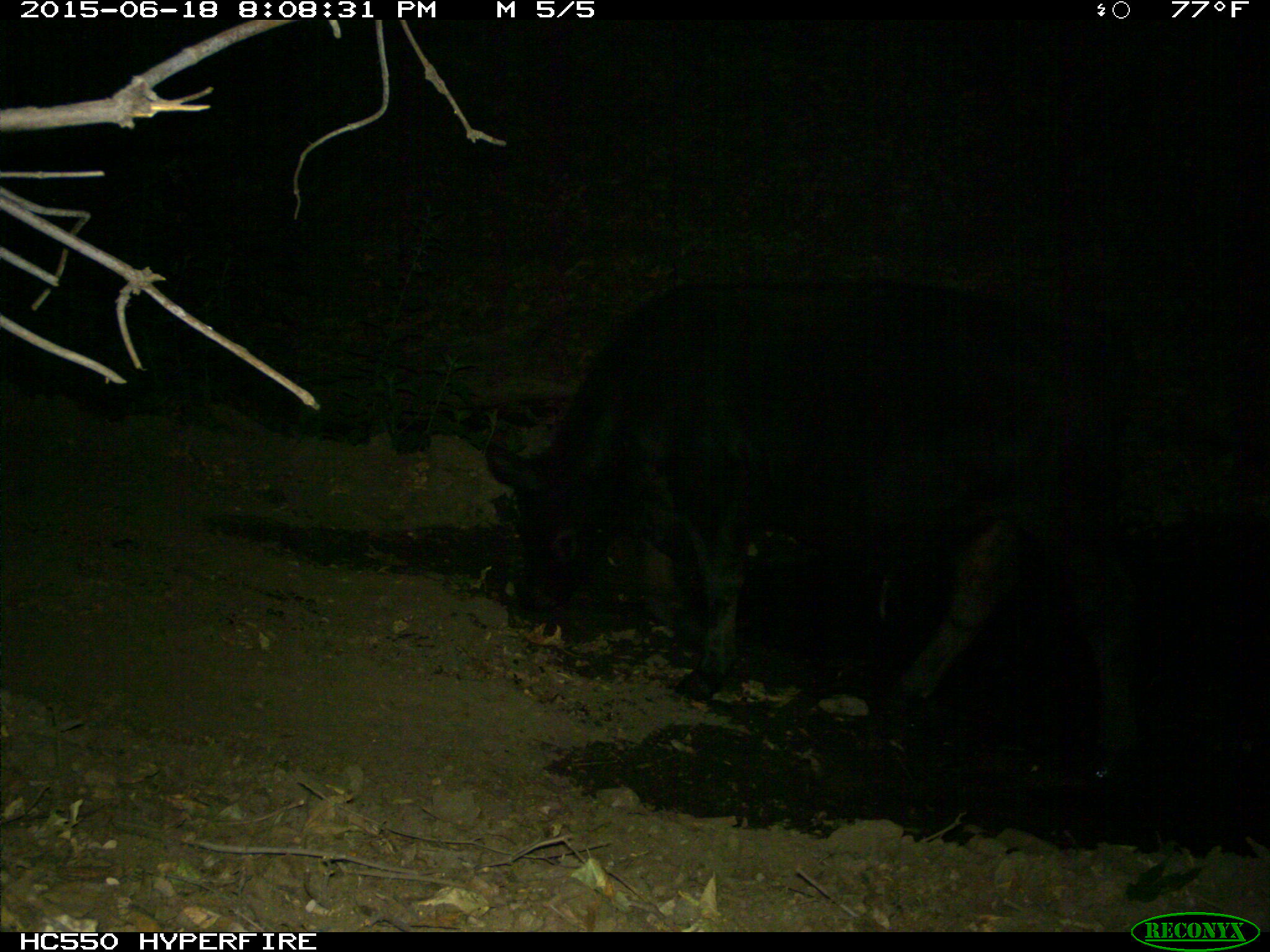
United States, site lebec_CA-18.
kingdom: Animalia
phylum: Chordata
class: Mammalia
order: Artiodactyla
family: Bovidae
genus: Bos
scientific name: Bos taurus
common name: domestic cow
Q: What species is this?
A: Bos taurus (domestic cow).